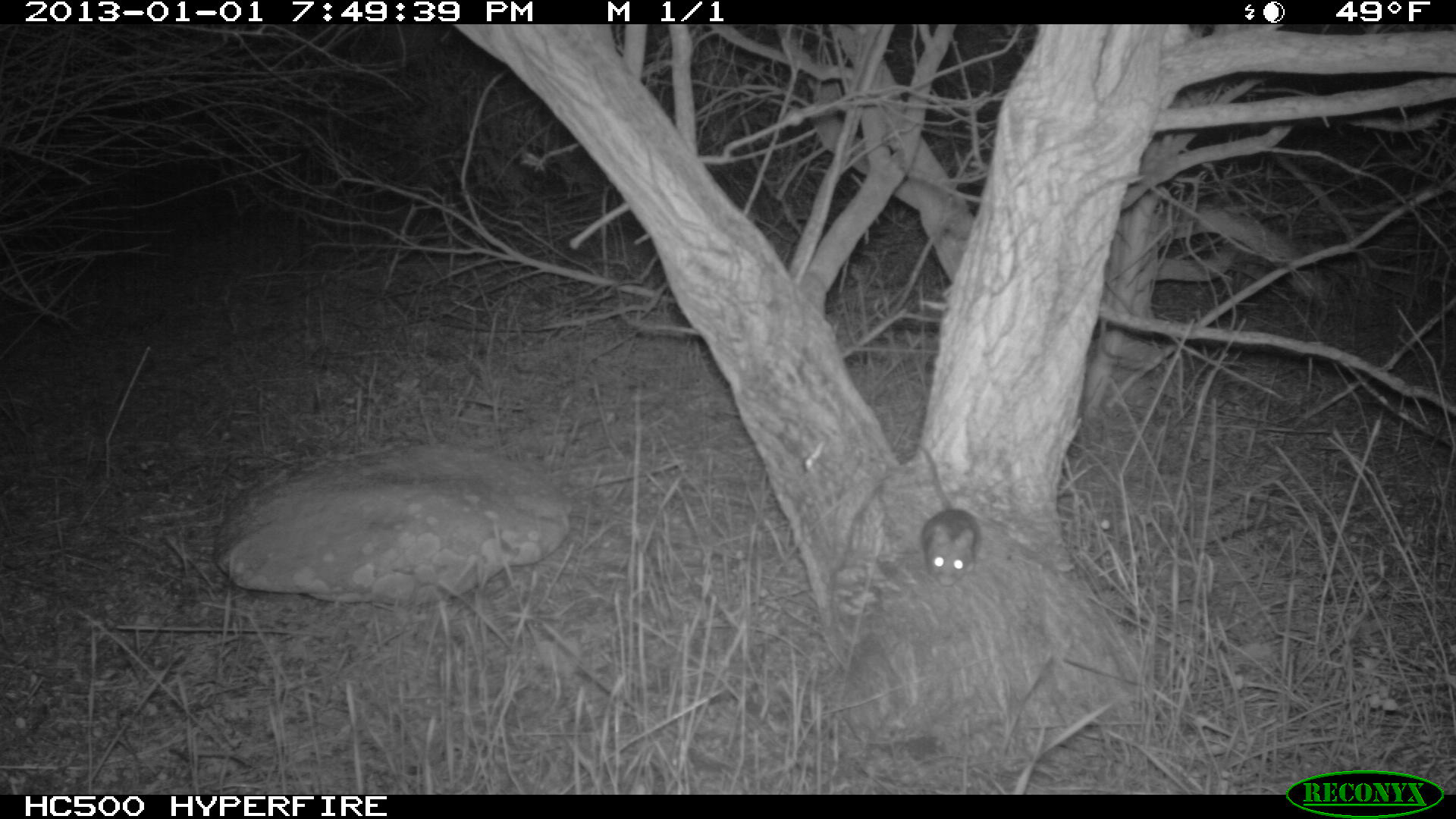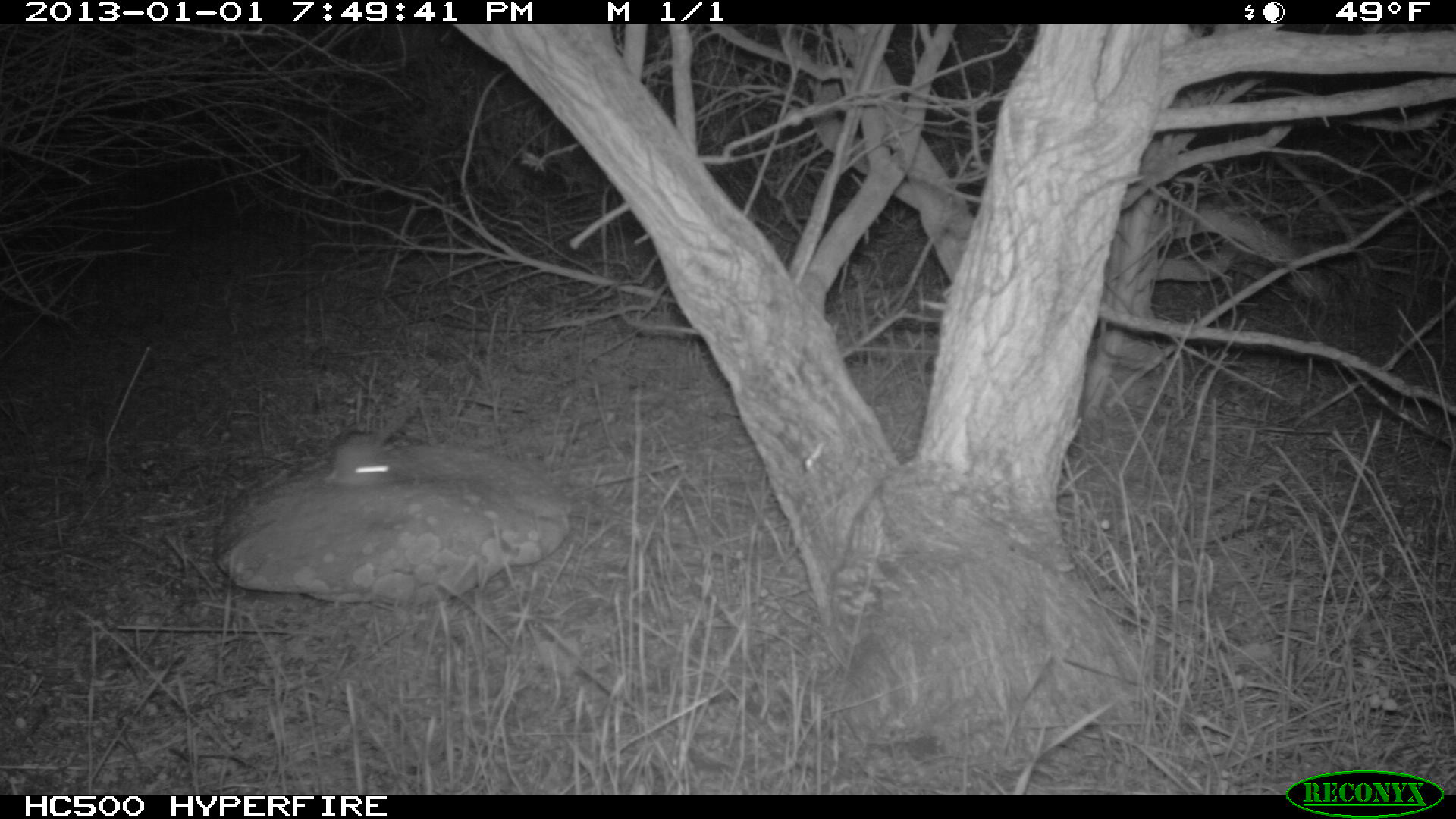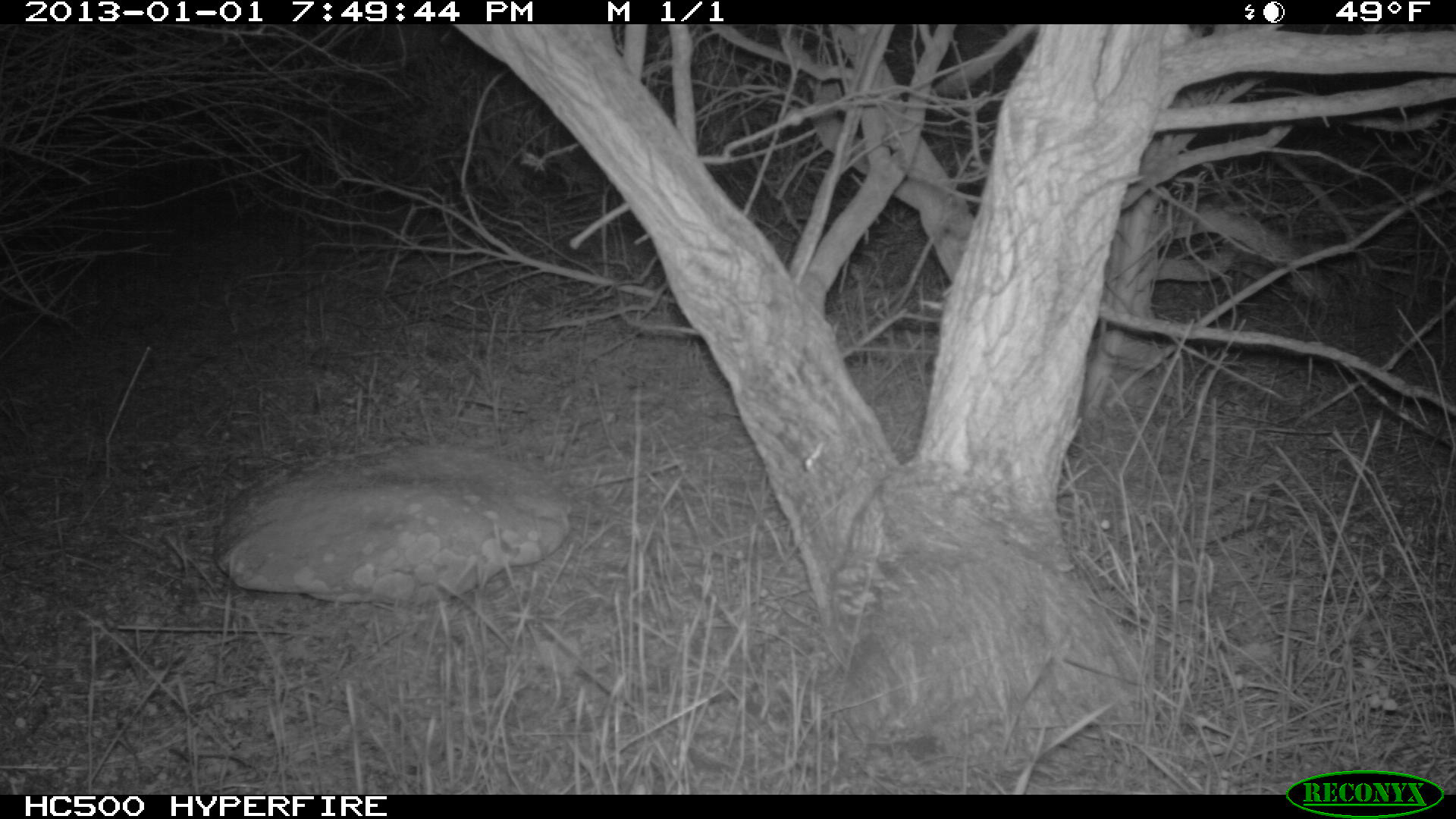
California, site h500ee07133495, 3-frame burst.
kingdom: Animalia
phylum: Chordata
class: Mammalia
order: Rodentia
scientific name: Rodentia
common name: rodent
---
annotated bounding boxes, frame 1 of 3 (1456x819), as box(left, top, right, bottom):
rodent: box(920, 445, 980, 586)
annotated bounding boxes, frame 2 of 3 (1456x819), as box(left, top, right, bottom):
rodent: box(324, 409, 405, 482)